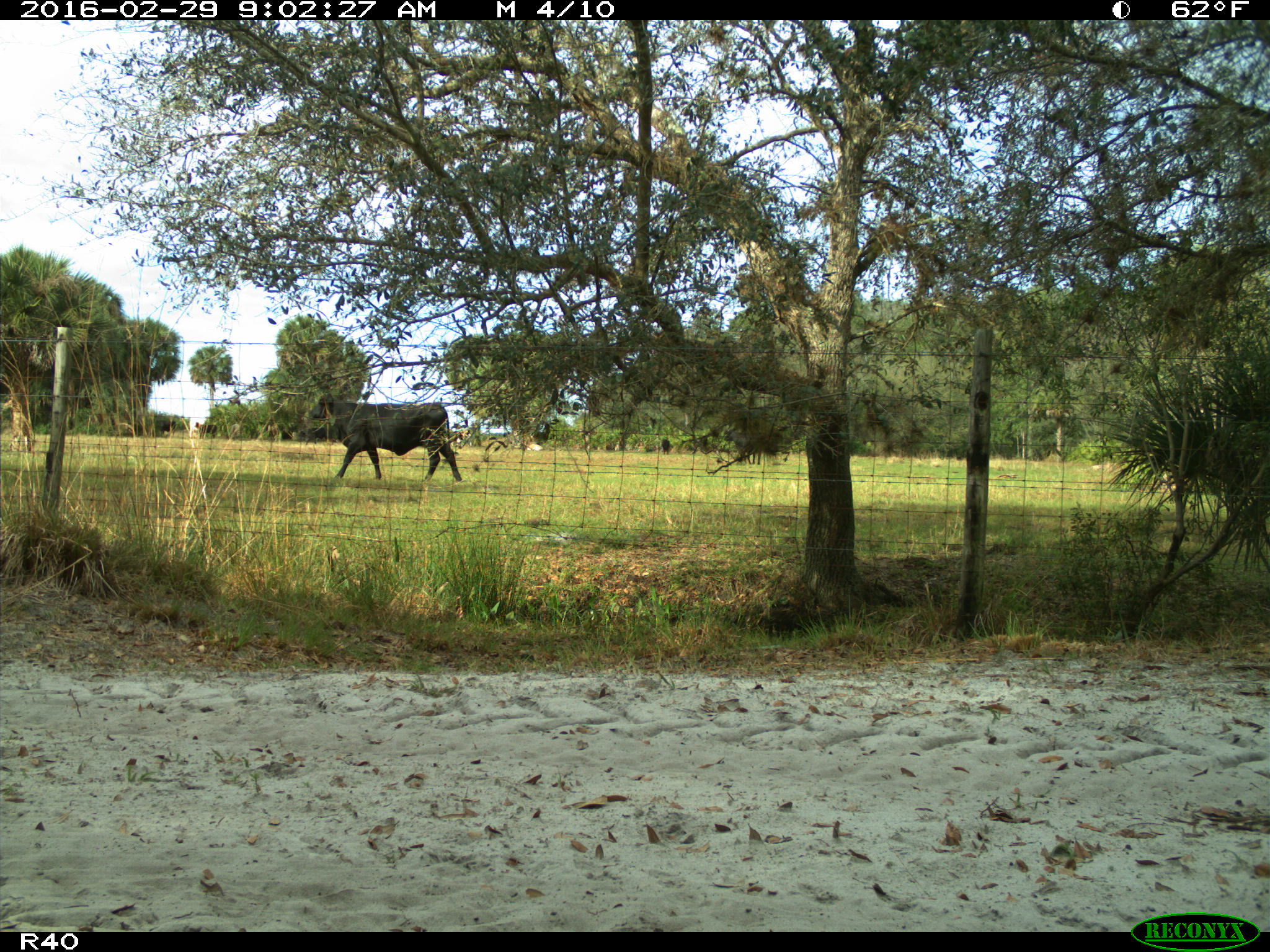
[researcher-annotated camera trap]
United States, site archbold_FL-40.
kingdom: Animalia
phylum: Chordata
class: Mammalia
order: Artiodactyla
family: Bovidae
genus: Bos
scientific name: Bos taurus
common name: domestic cow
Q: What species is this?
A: Bos taurus (domestic cow).